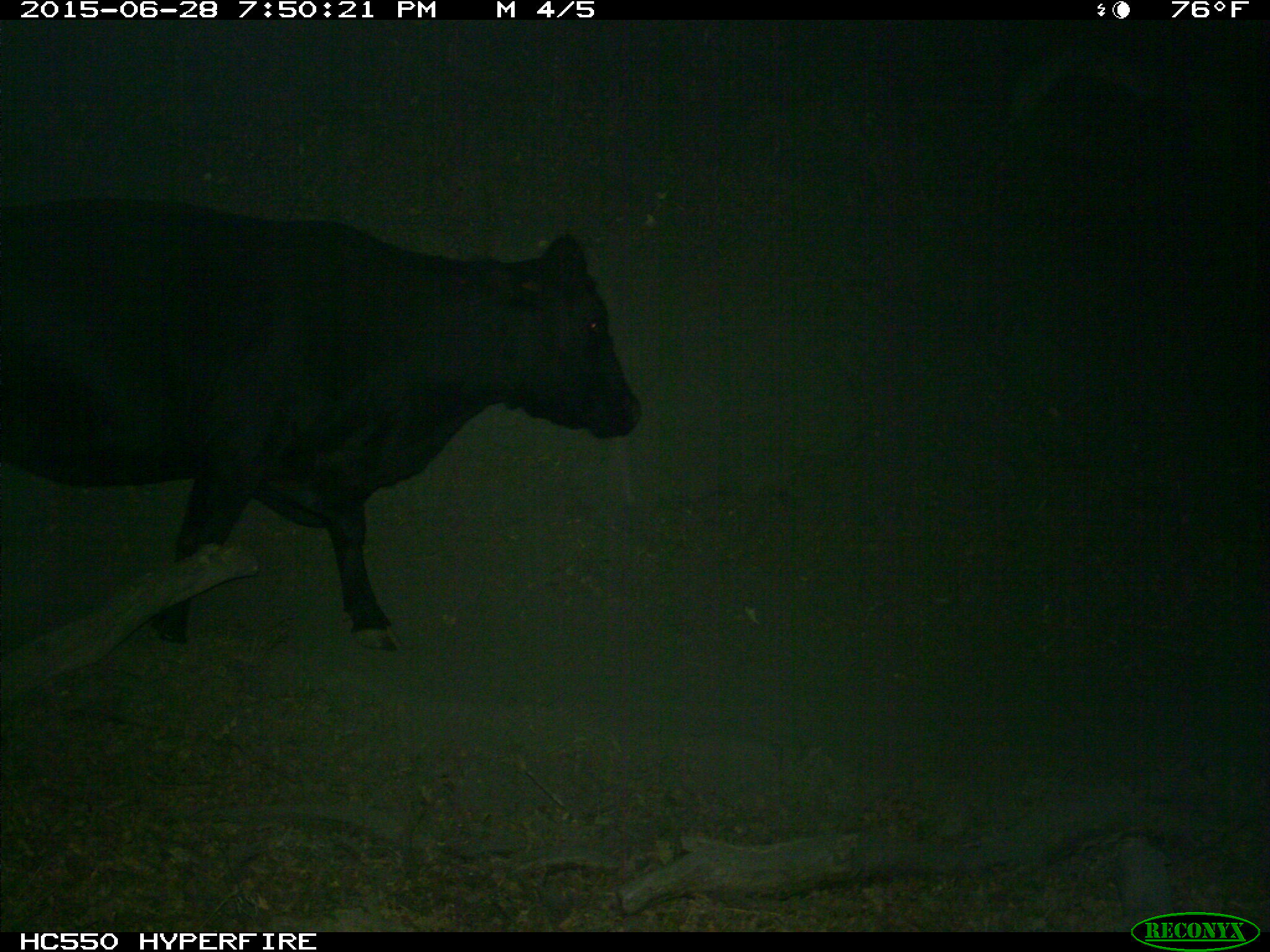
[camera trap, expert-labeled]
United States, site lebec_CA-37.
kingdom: Animalia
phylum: Chordata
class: Mammalia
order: Artiodactyla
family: Bovidae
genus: Bos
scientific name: Bos taurus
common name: domestic cow